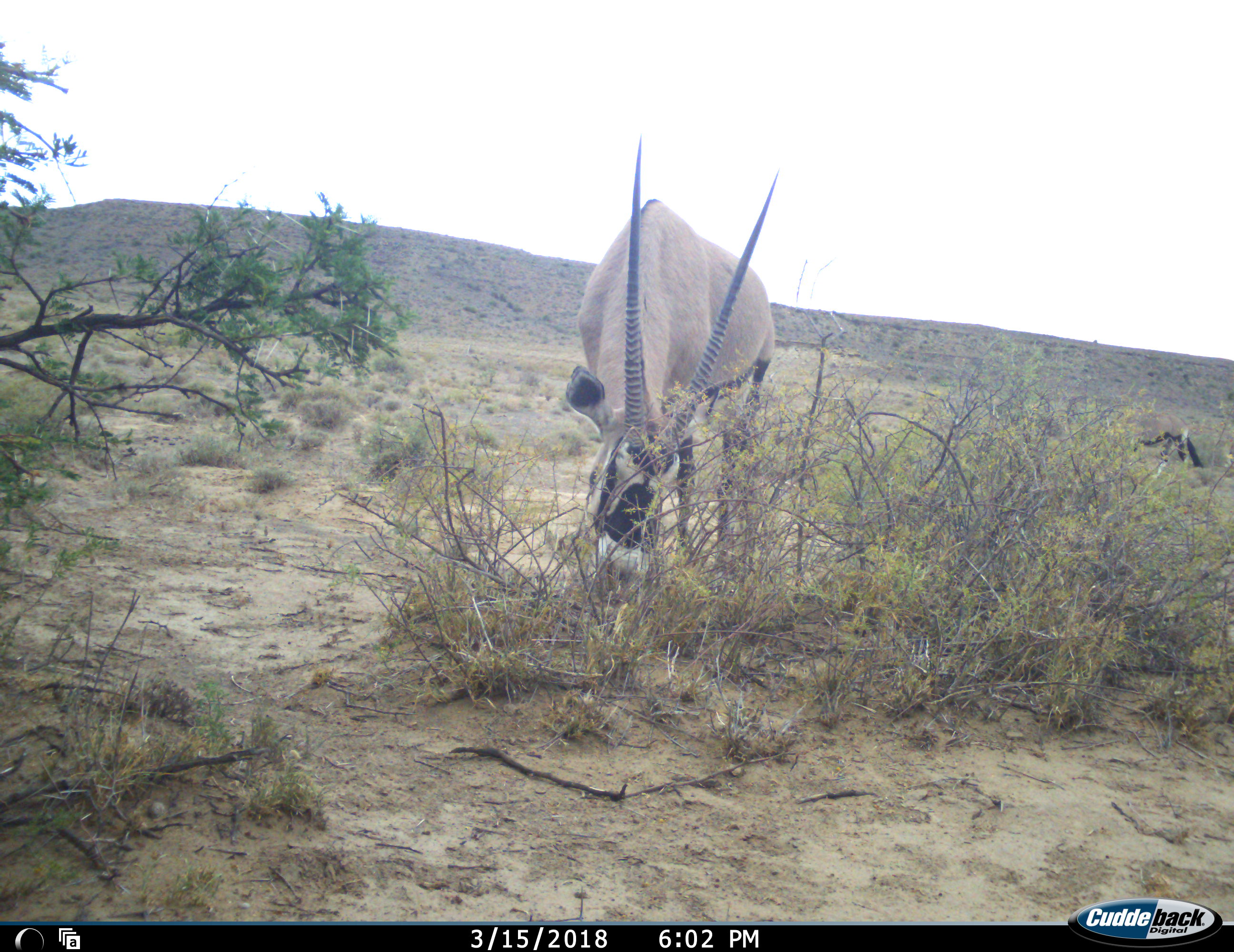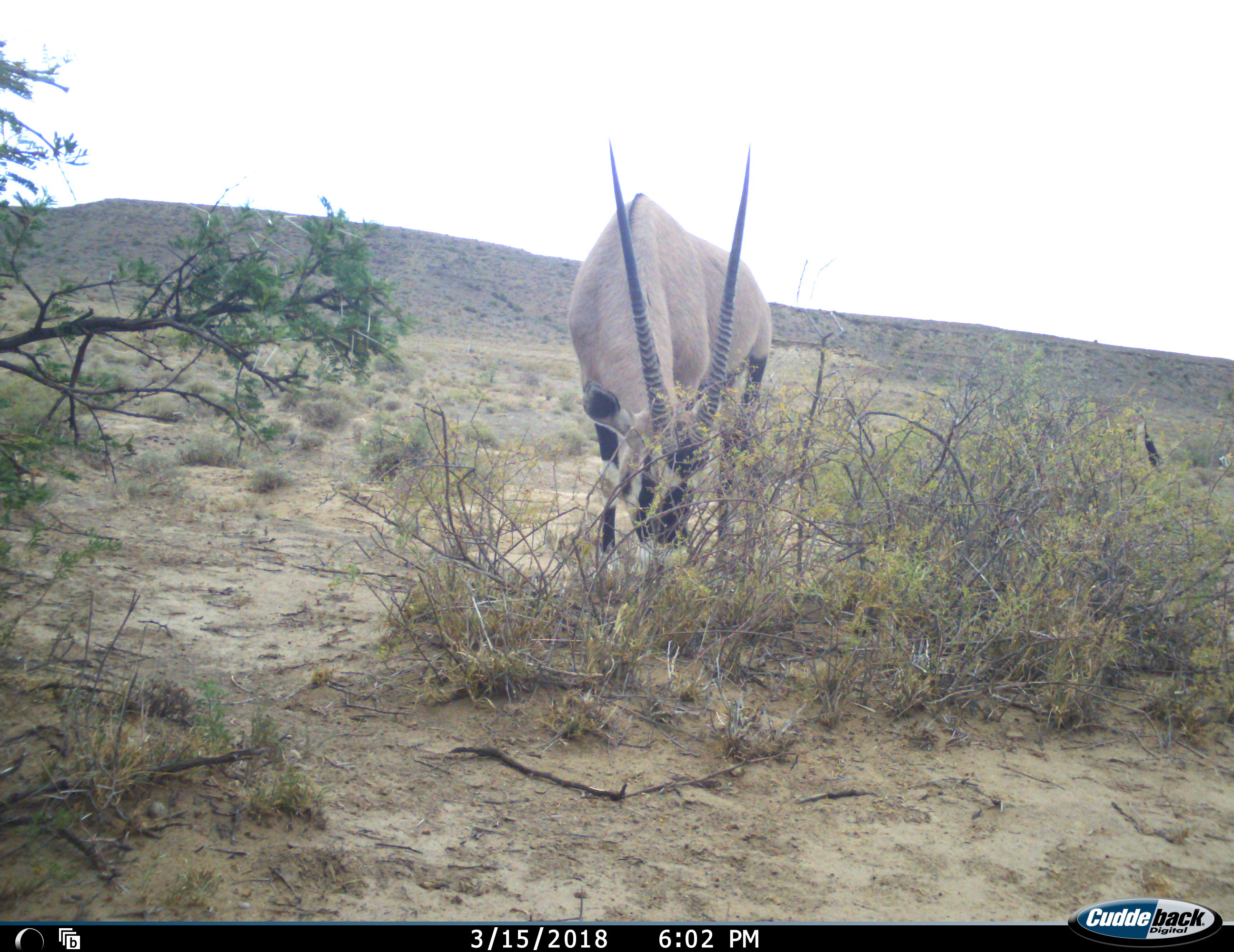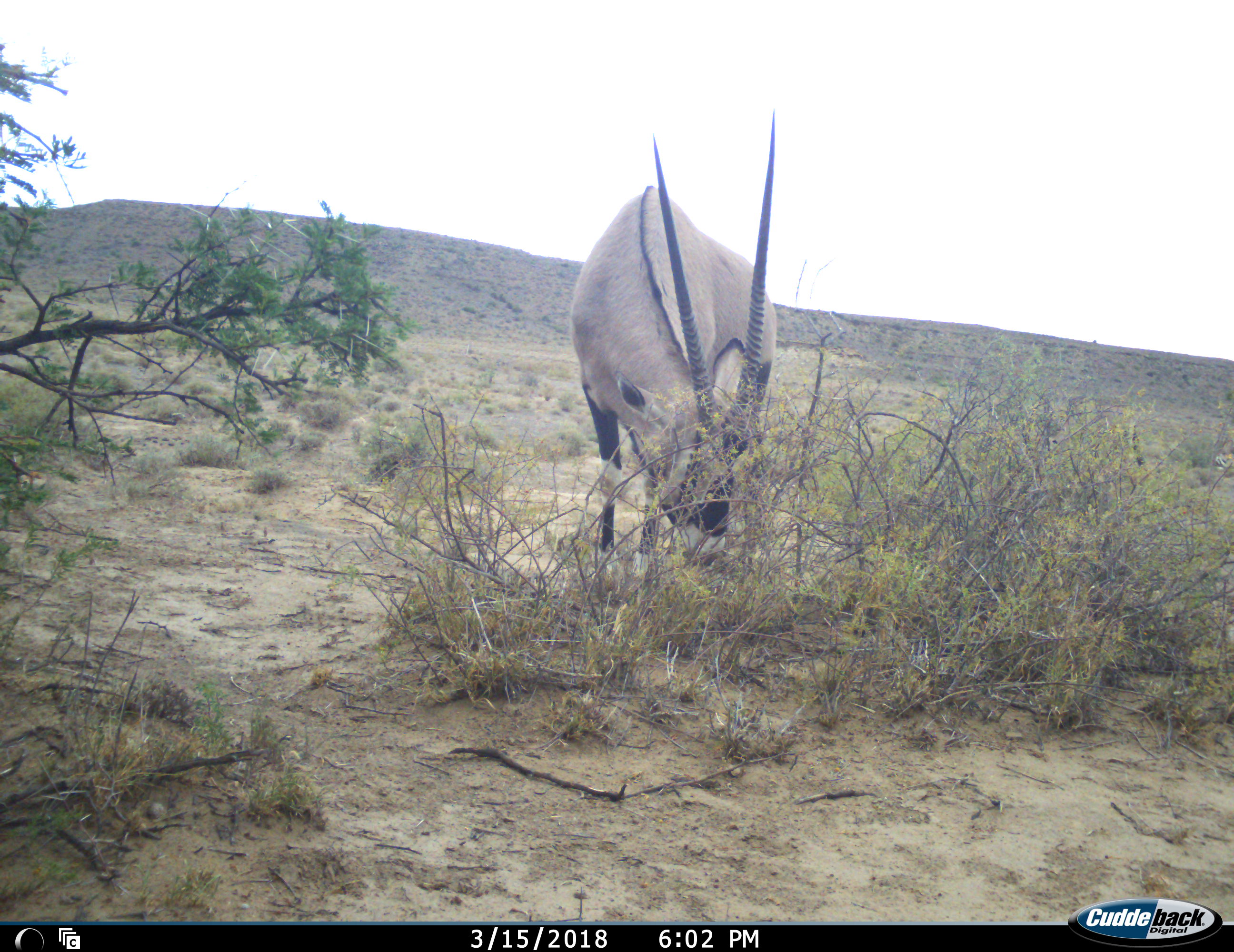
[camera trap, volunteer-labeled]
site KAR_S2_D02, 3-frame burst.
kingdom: Animalia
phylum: Chordata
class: Mammalia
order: Artiodactyla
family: Bovidae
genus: Oryx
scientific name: Oryx gazella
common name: gemsbok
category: oryx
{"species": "oryx (gemsbok) (Oryx gazella)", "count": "2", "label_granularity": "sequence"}